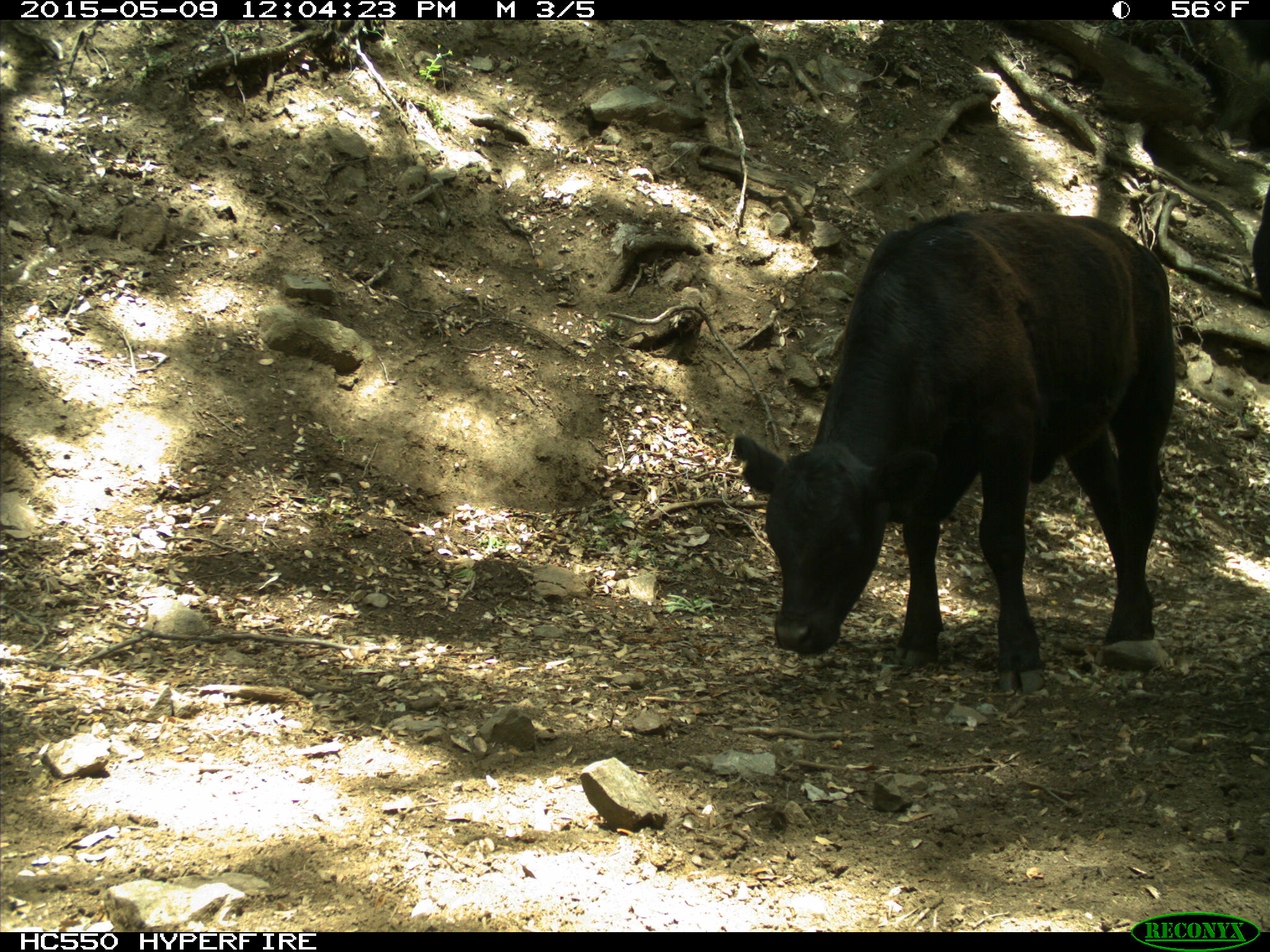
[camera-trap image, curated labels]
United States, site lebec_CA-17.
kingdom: Animalia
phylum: Chordata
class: Mammalia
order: Artiodactyla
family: Bovidae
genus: Bos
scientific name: Bos taurus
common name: domestic cow